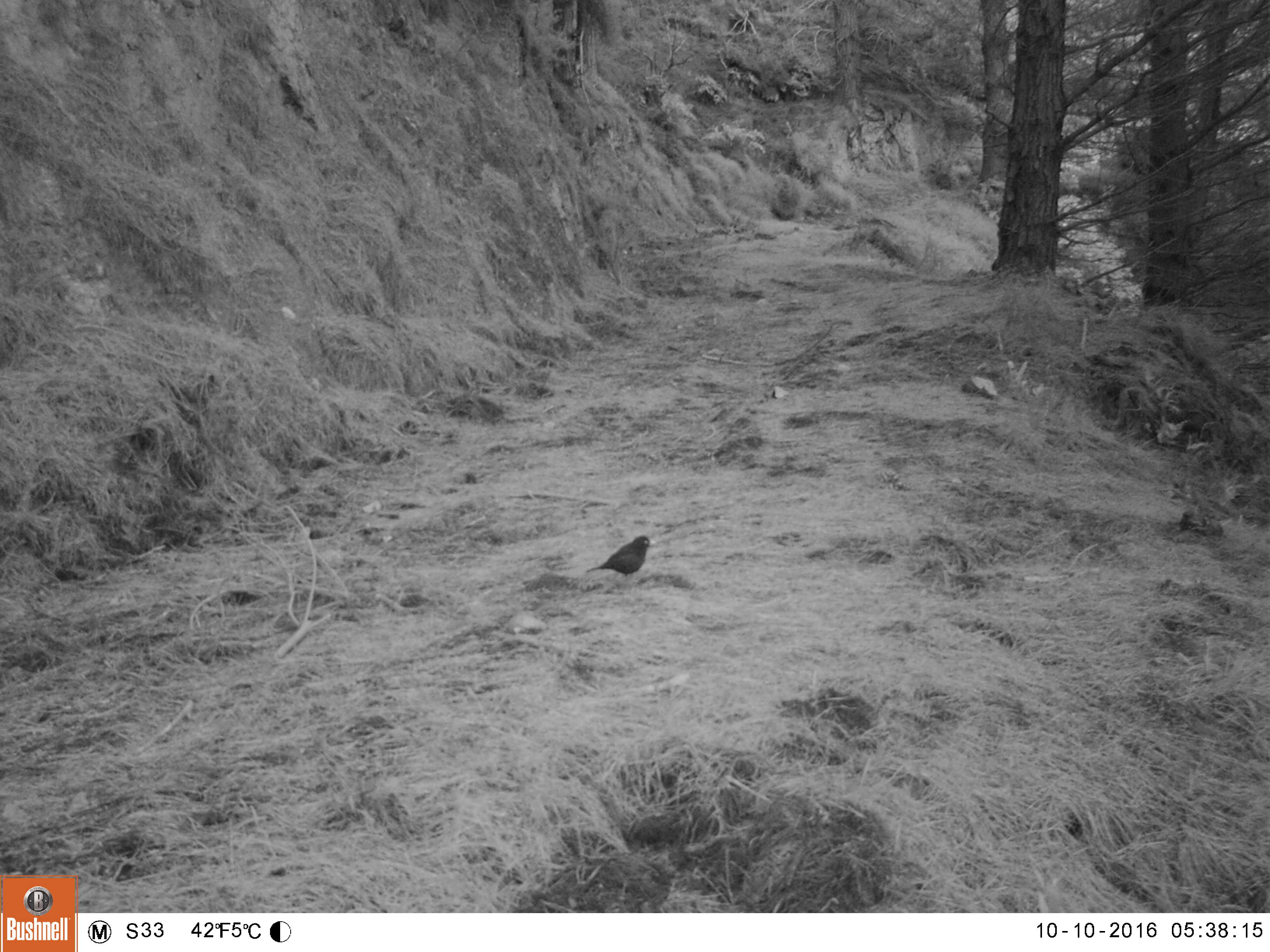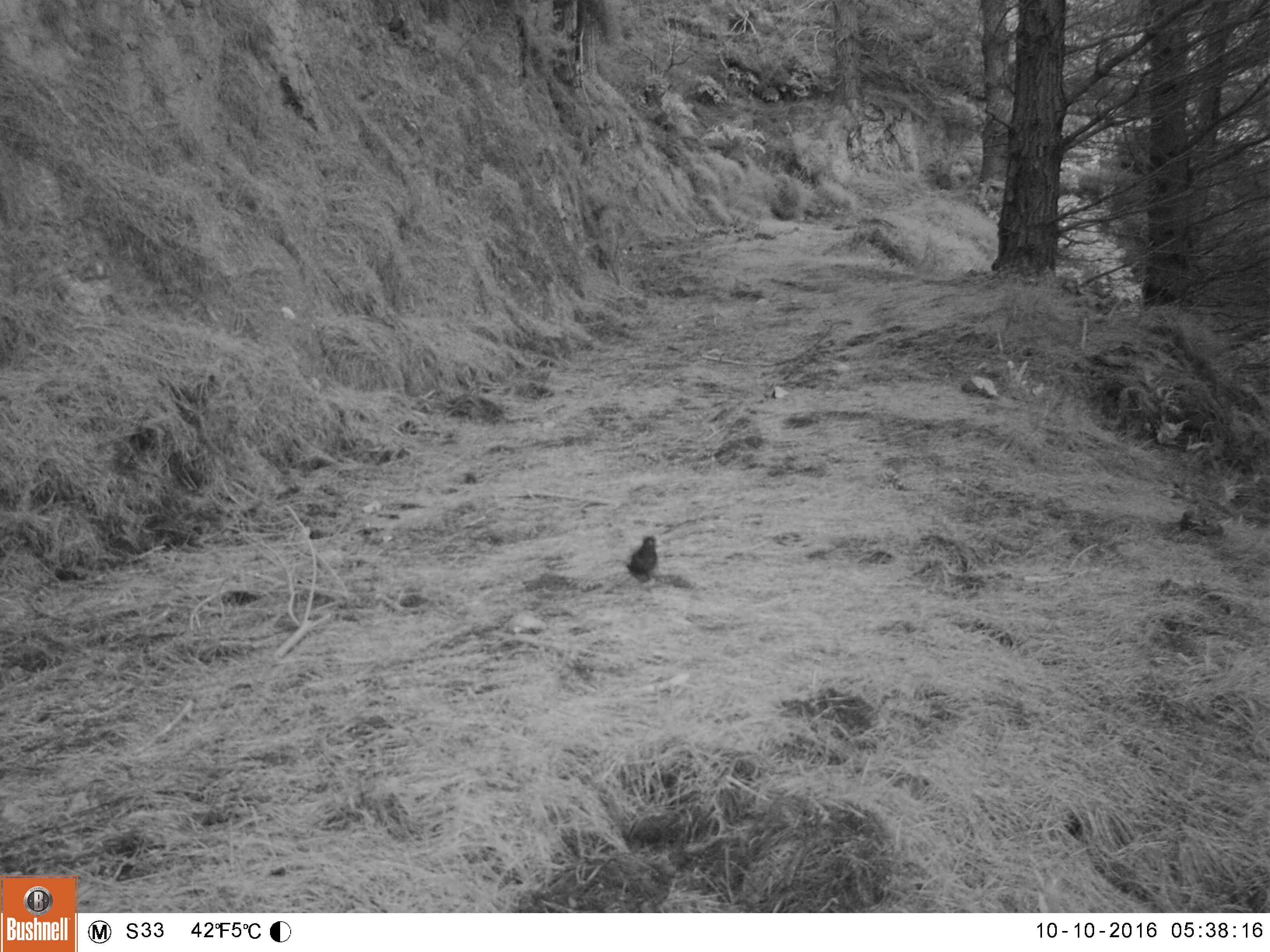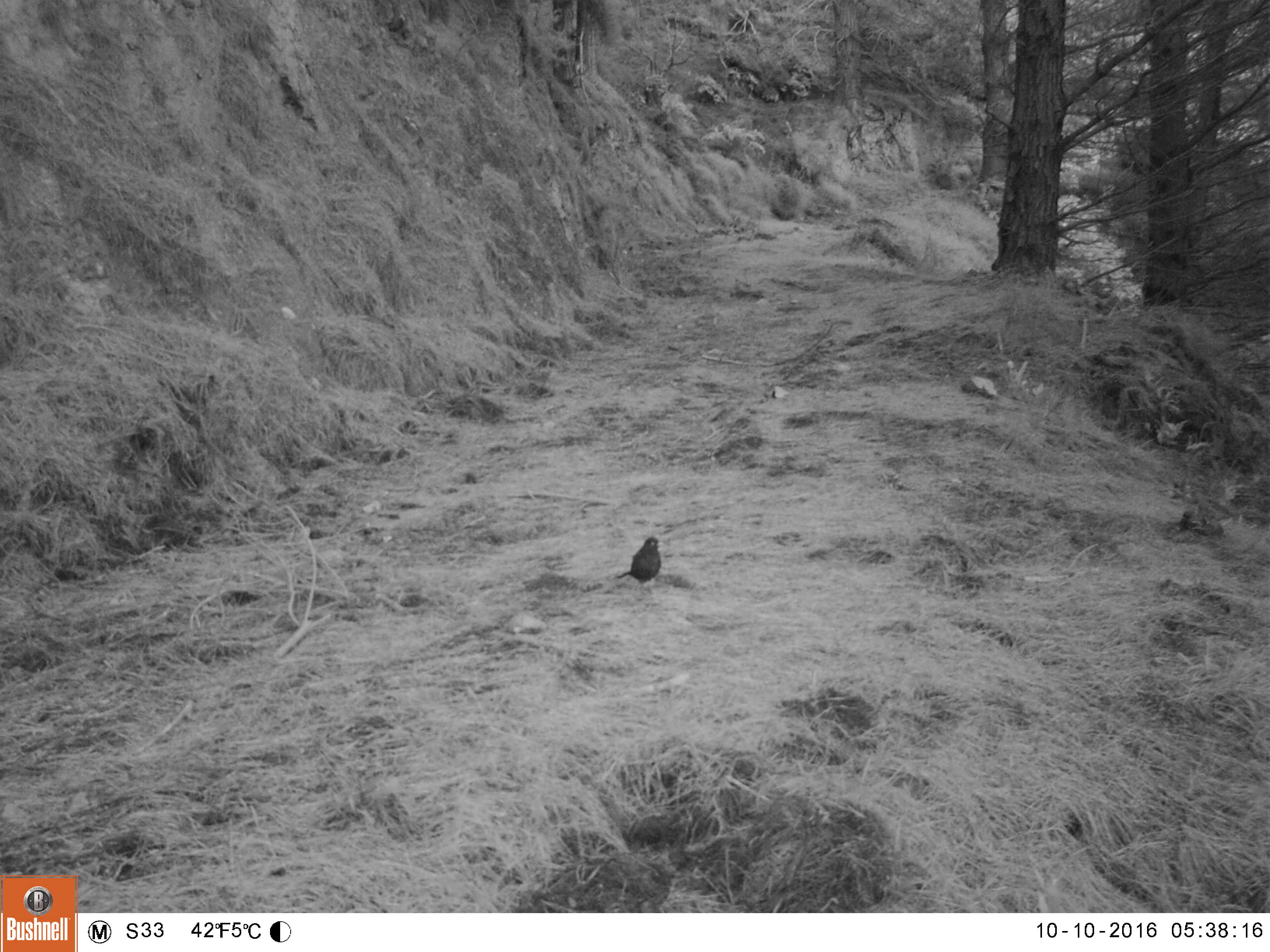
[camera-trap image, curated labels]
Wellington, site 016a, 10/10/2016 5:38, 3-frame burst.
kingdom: Animalia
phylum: Chordata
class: Aves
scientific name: Aves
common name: bird